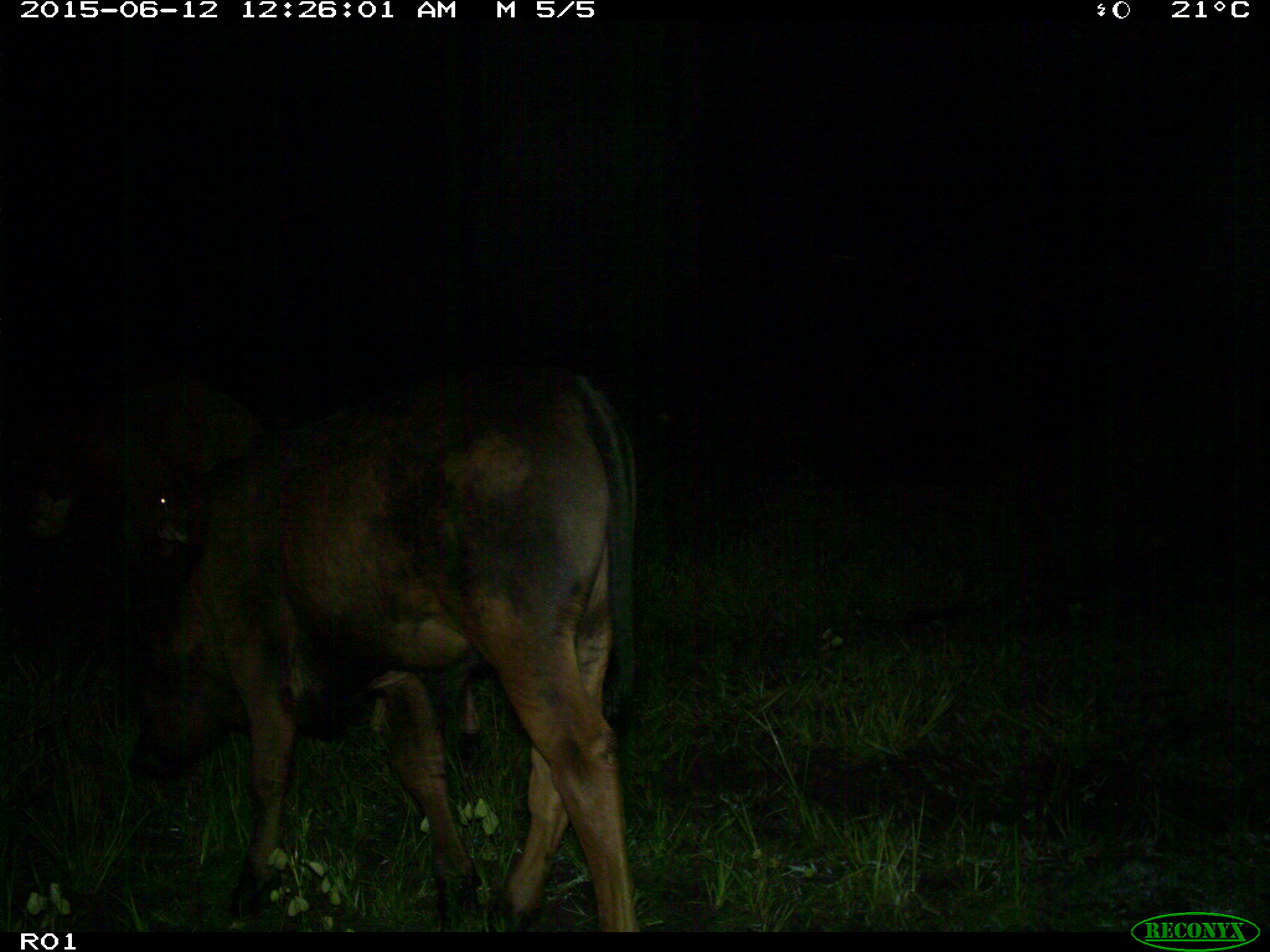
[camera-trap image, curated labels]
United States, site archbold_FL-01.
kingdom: Animalia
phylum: Chordata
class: Mammalia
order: Artiodactyla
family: Bovidae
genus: Bos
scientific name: Bos taurus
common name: domestic cow